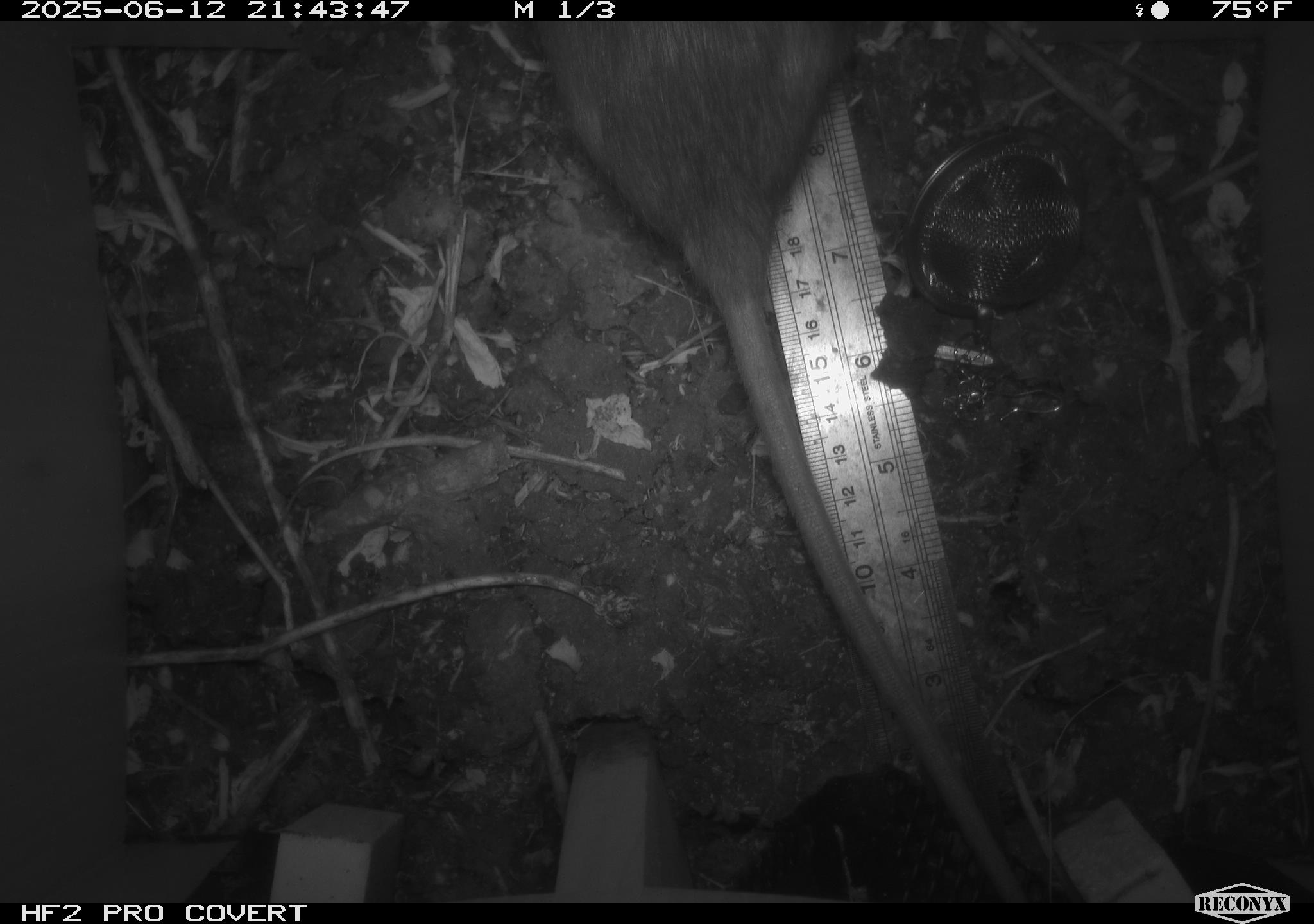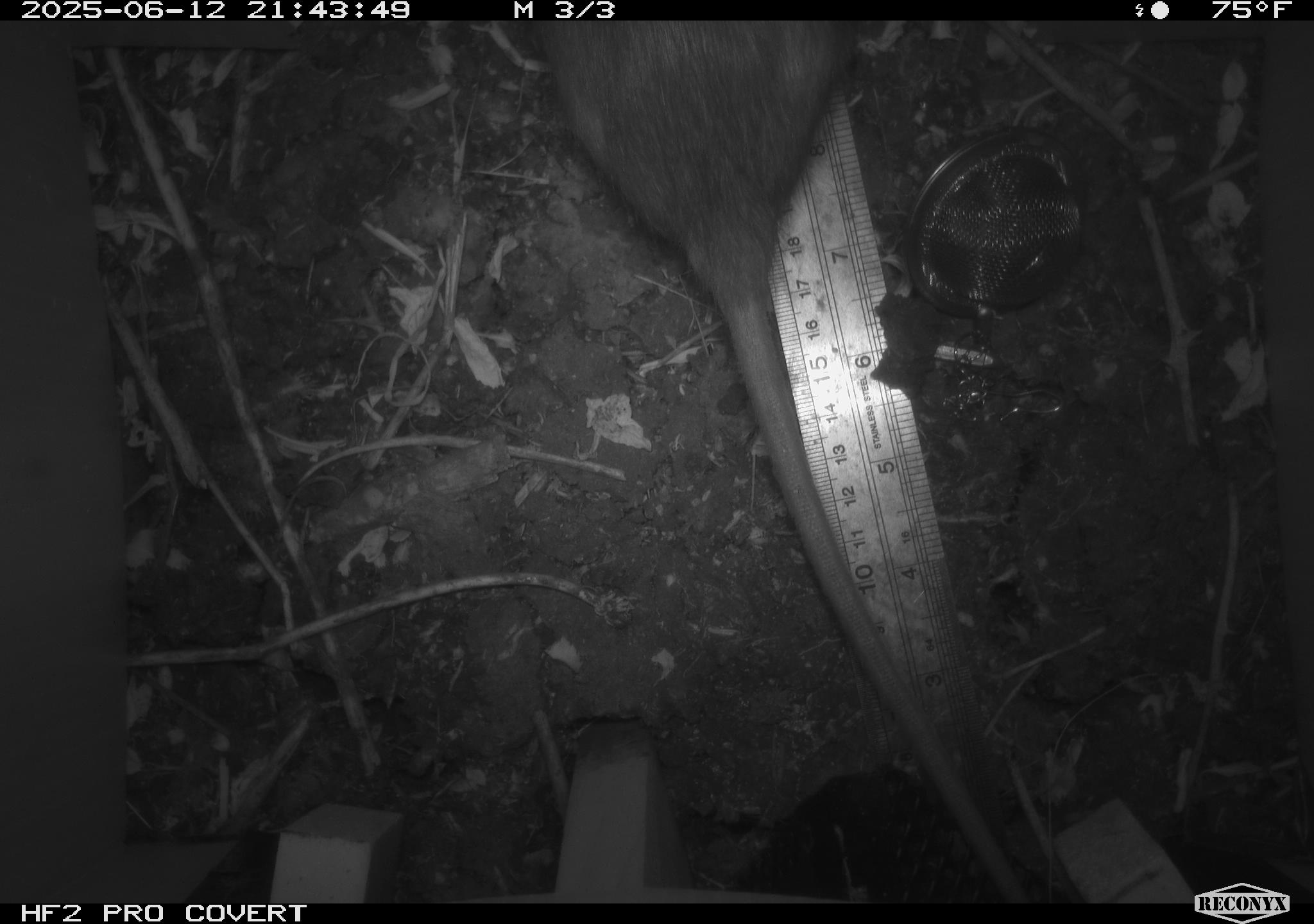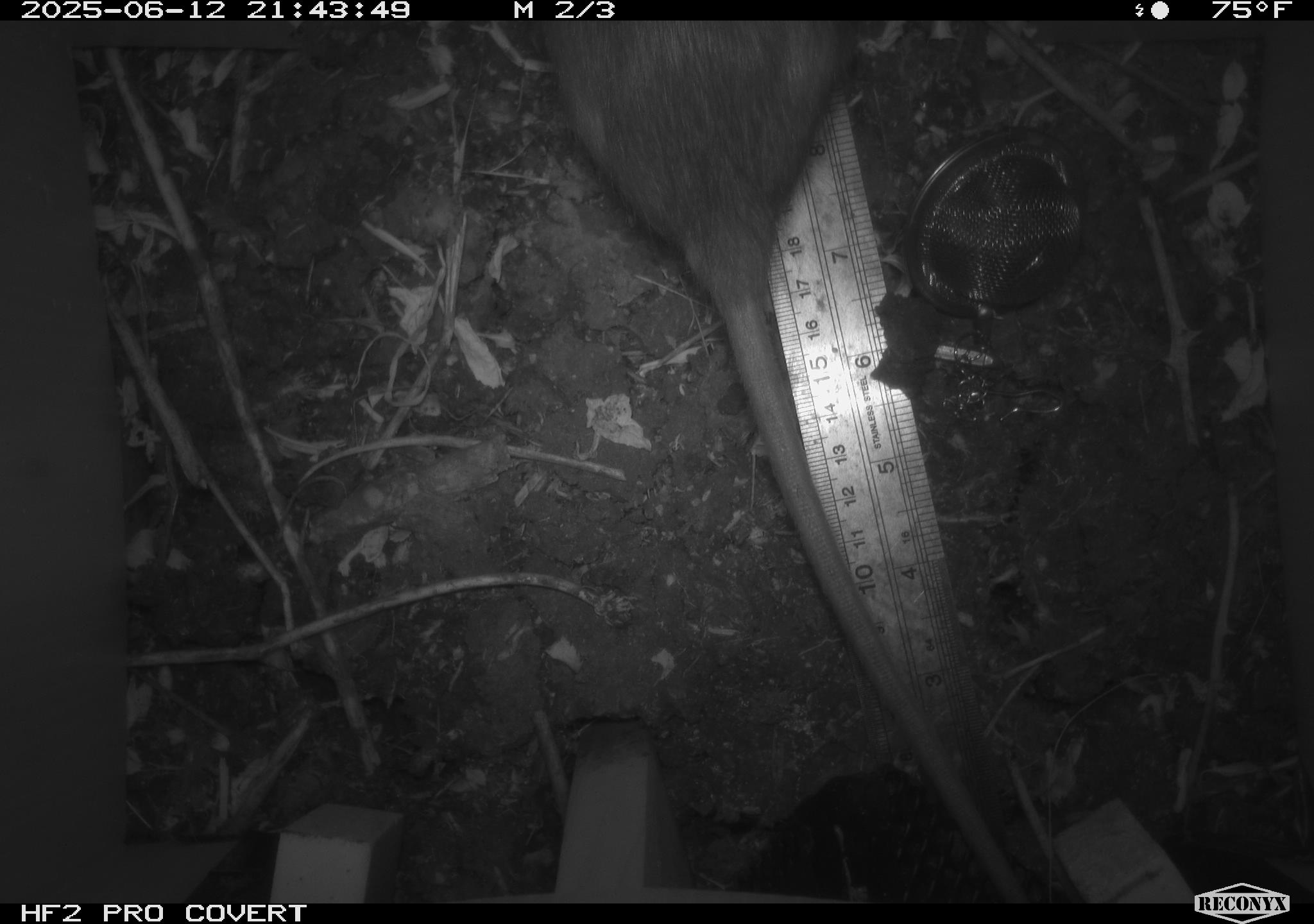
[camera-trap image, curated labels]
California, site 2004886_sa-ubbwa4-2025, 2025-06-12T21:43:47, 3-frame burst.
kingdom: Animalia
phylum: Chordata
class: Mammalia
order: Rodentia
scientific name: Rodentia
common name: rodent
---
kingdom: Animalia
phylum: Chordata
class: Mammalia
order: Rodentia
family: Muridae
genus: Rattus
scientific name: Rattus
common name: rat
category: rattus species